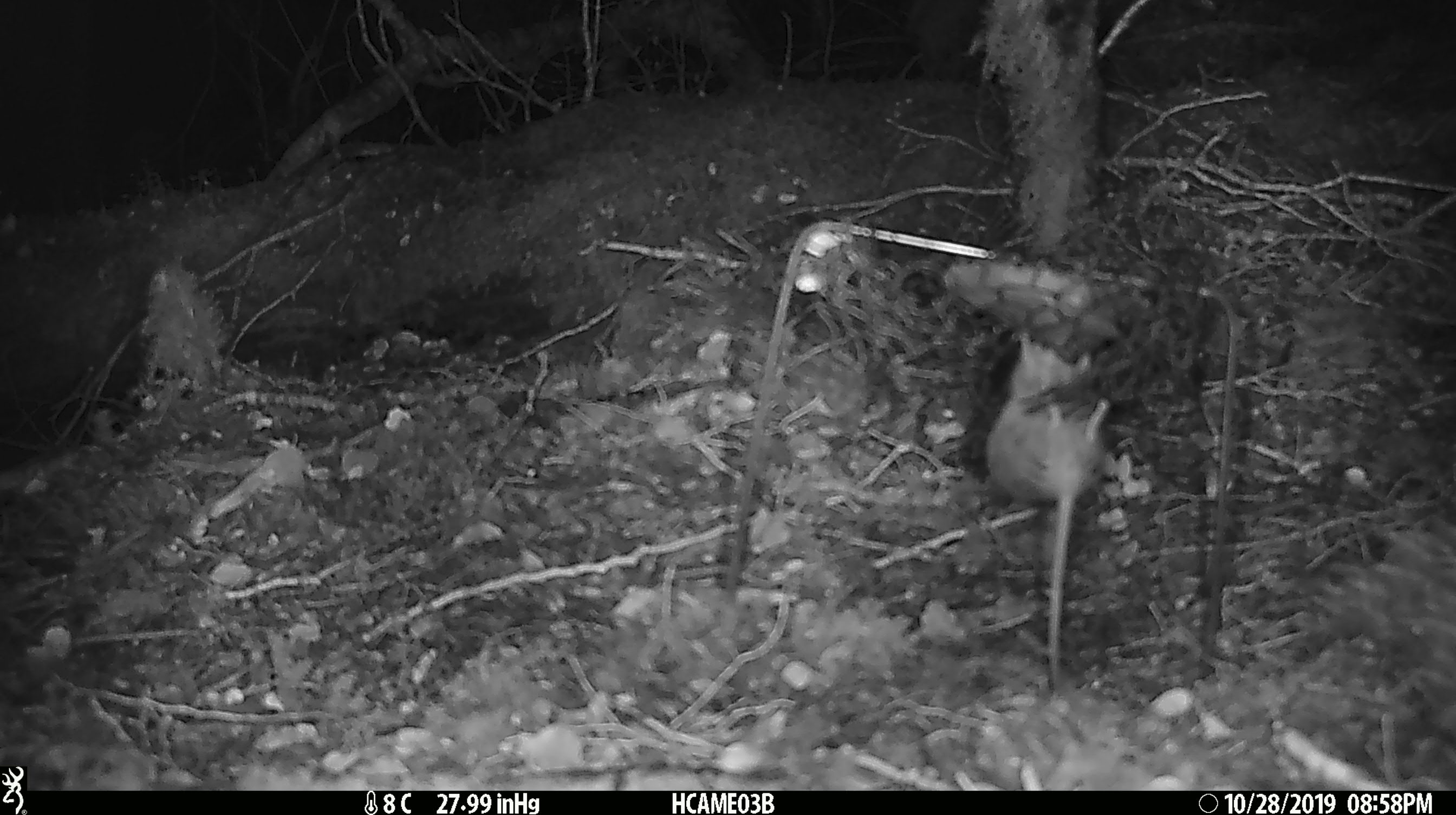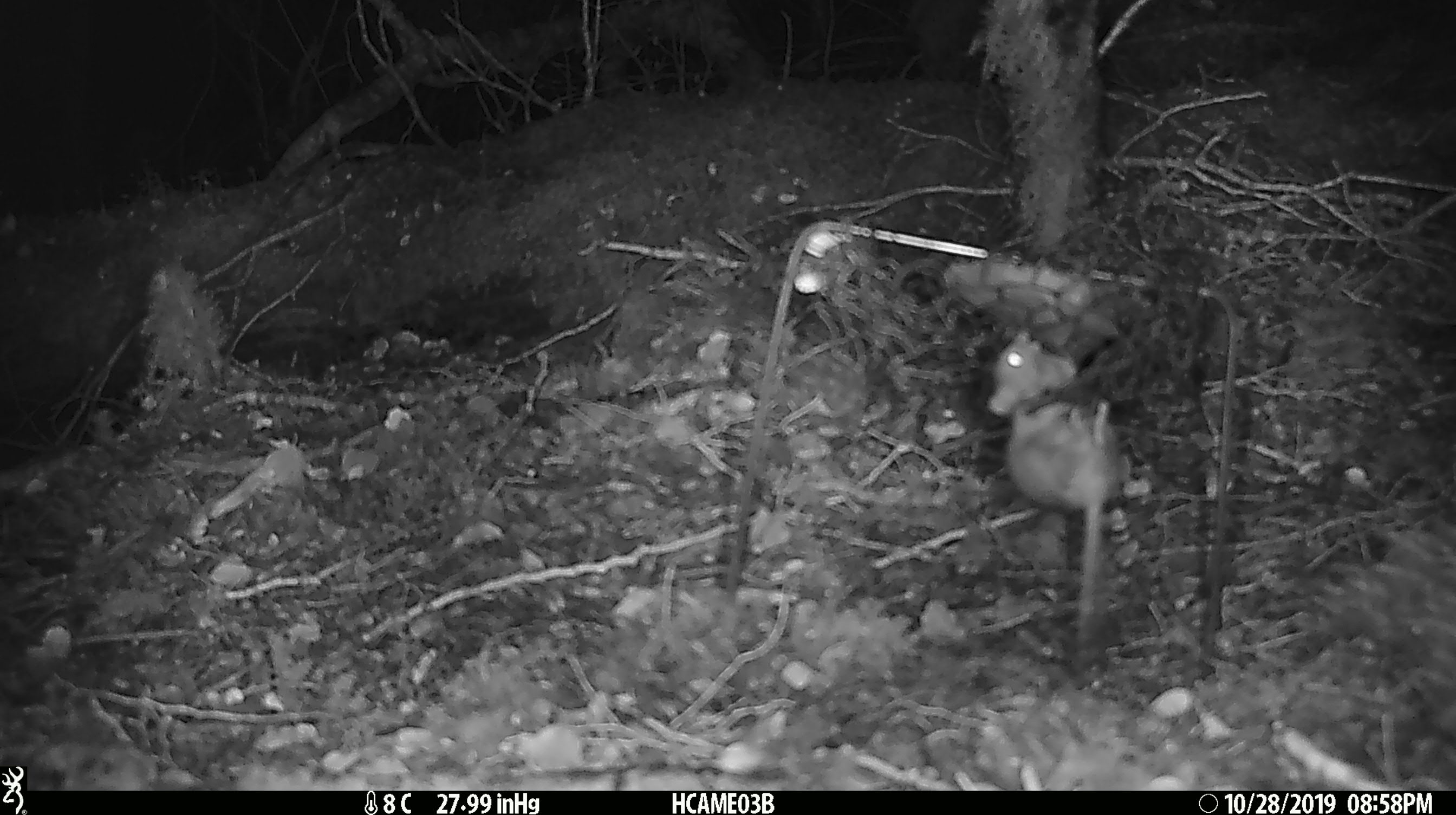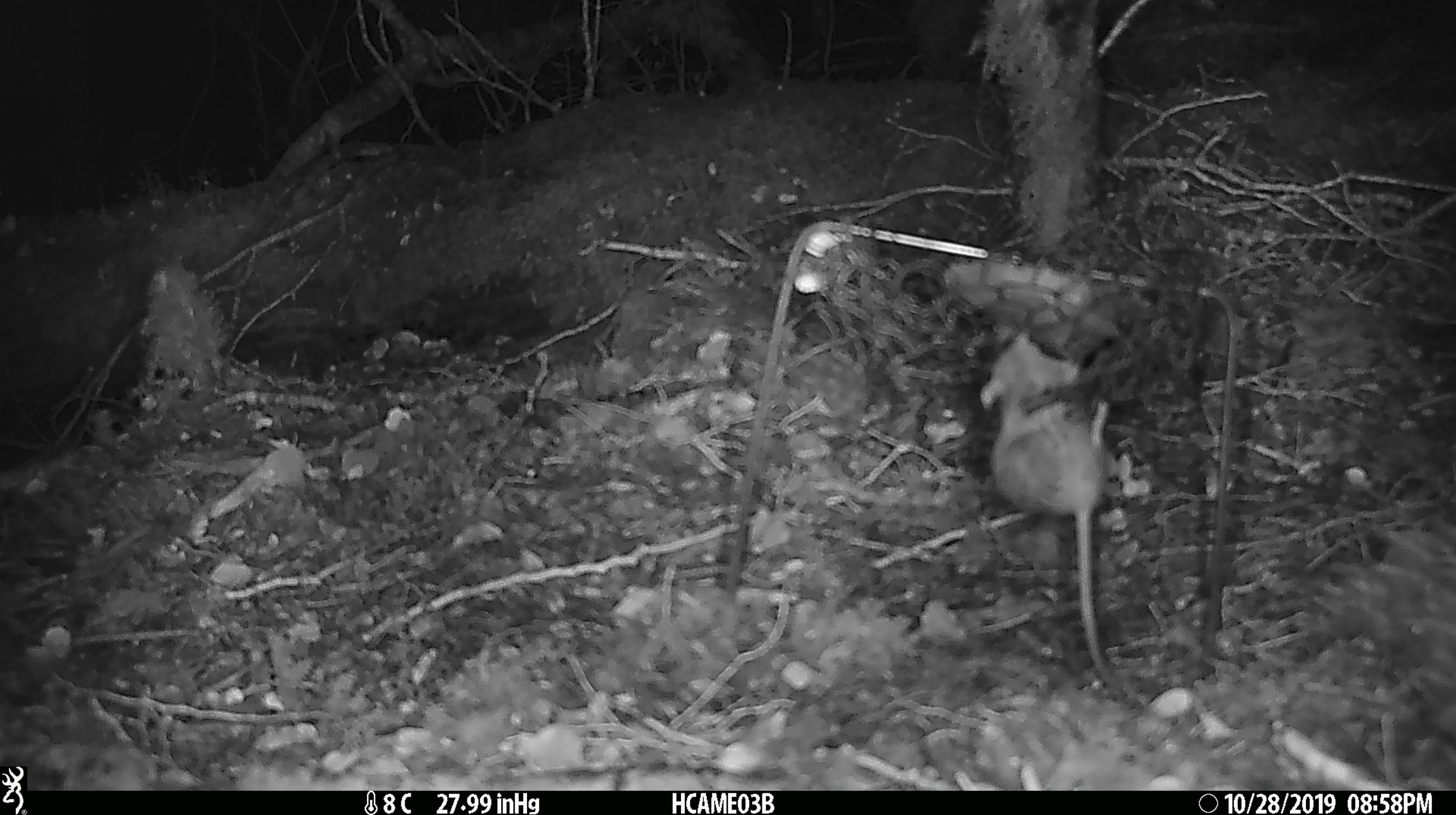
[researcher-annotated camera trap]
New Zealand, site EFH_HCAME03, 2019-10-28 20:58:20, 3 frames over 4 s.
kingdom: Animalia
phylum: Chordata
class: Mammalia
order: Rodentia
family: Muridae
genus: Mus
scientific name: Mus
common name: mouse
Mouse (Mus).